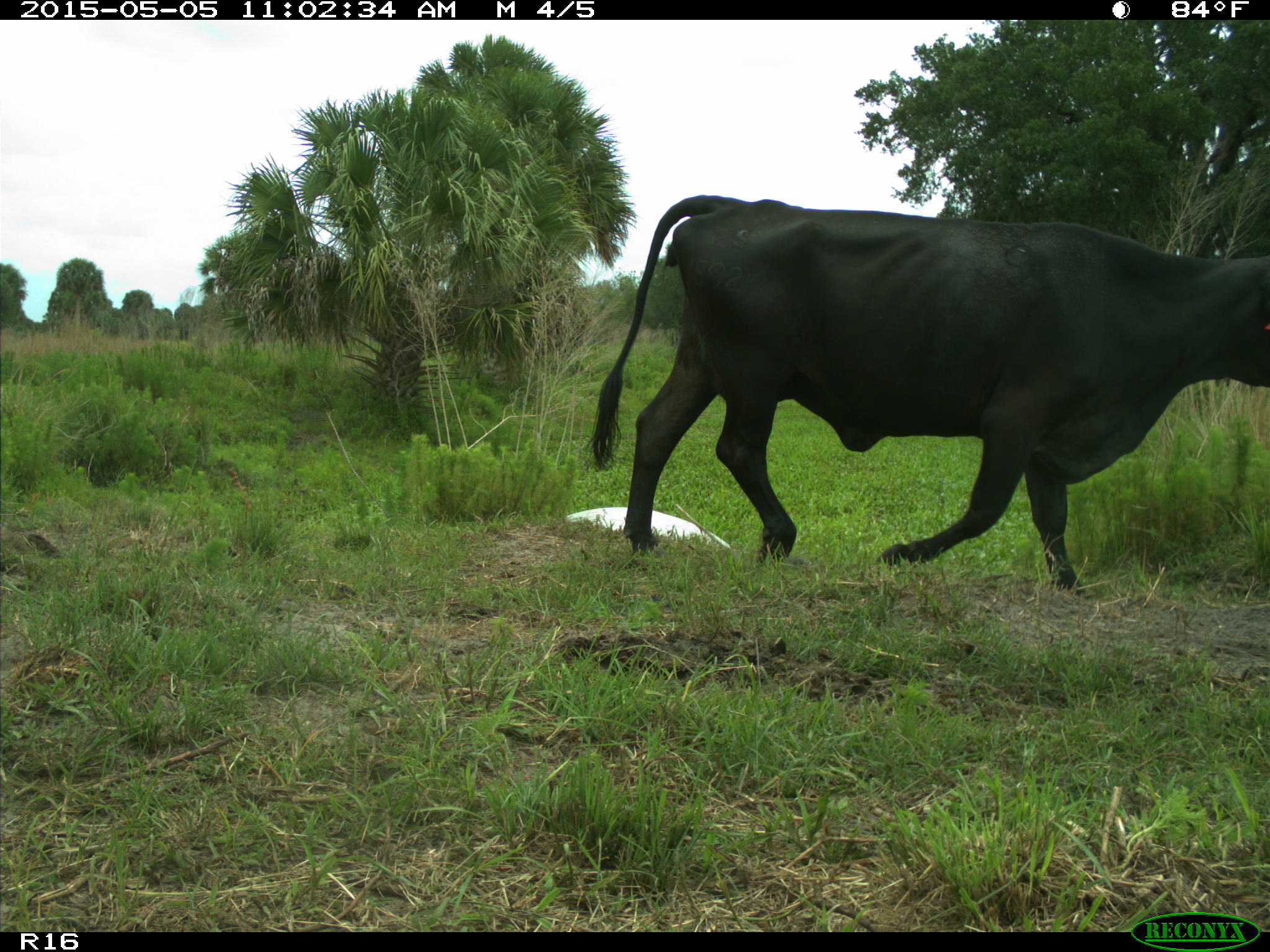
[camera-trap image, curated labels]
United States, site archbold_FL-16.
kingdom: Animalia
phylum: Chordata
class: Mammalia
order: Artiodactyla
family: Bovidae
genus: Bos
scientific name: Bos taurus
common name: domestic cow